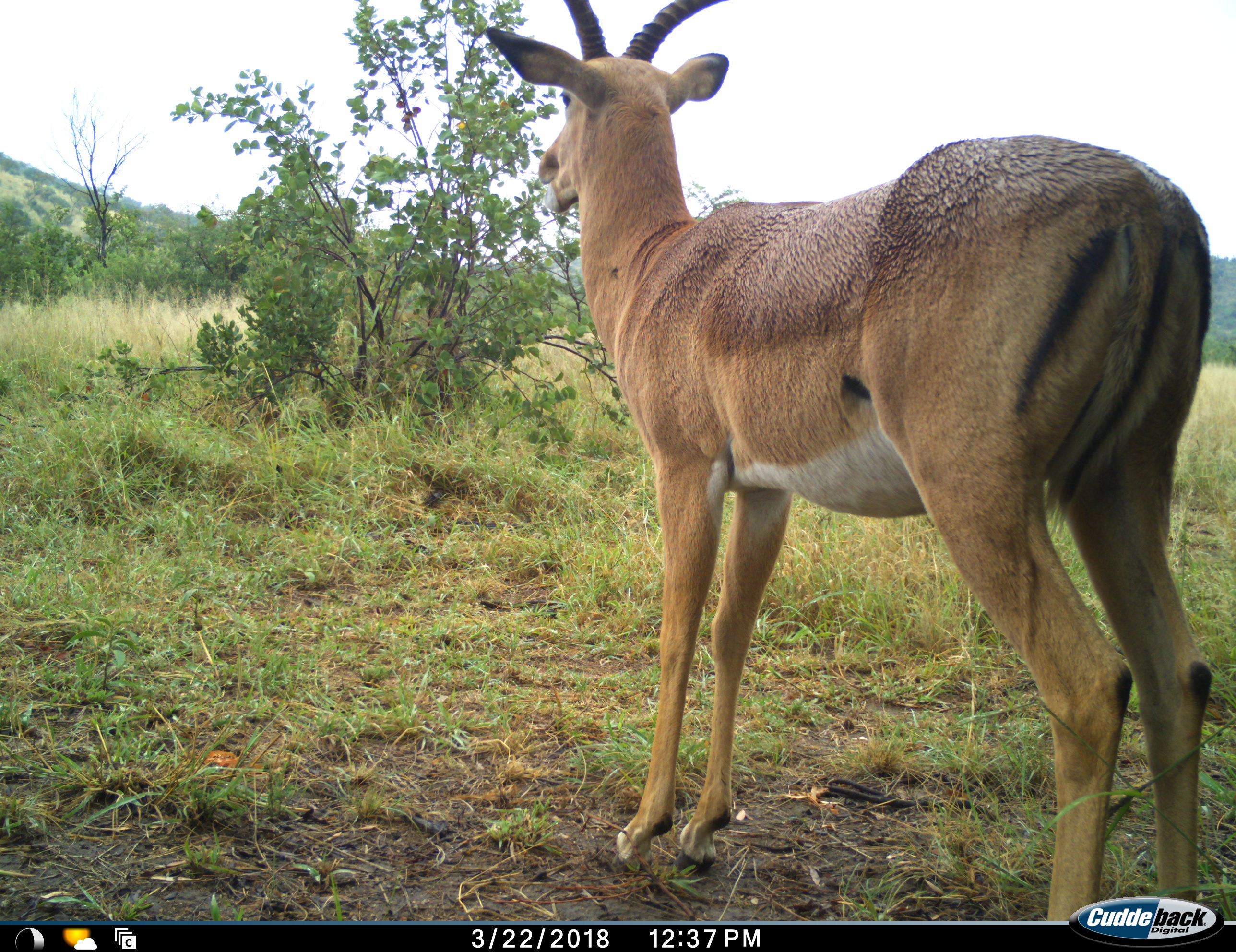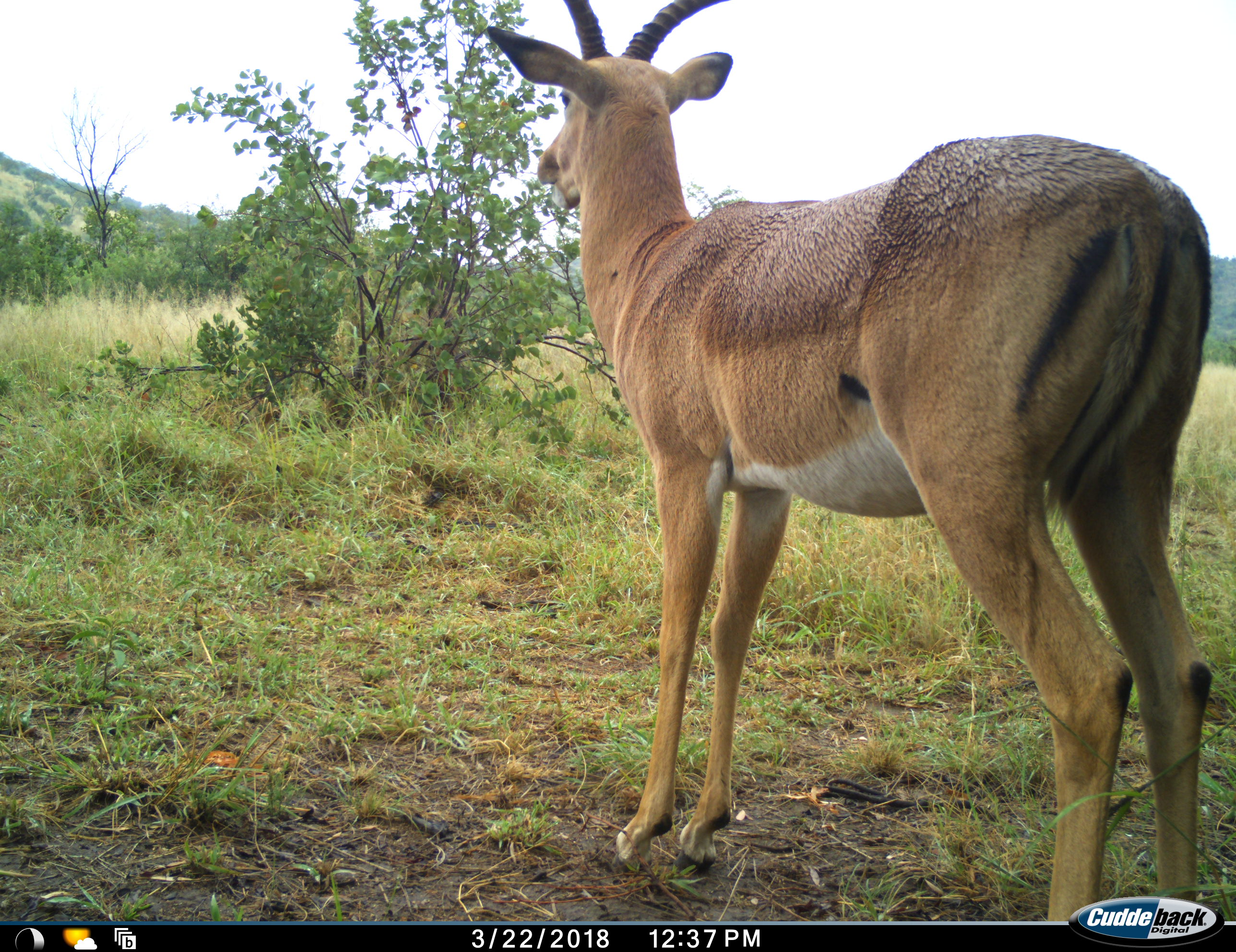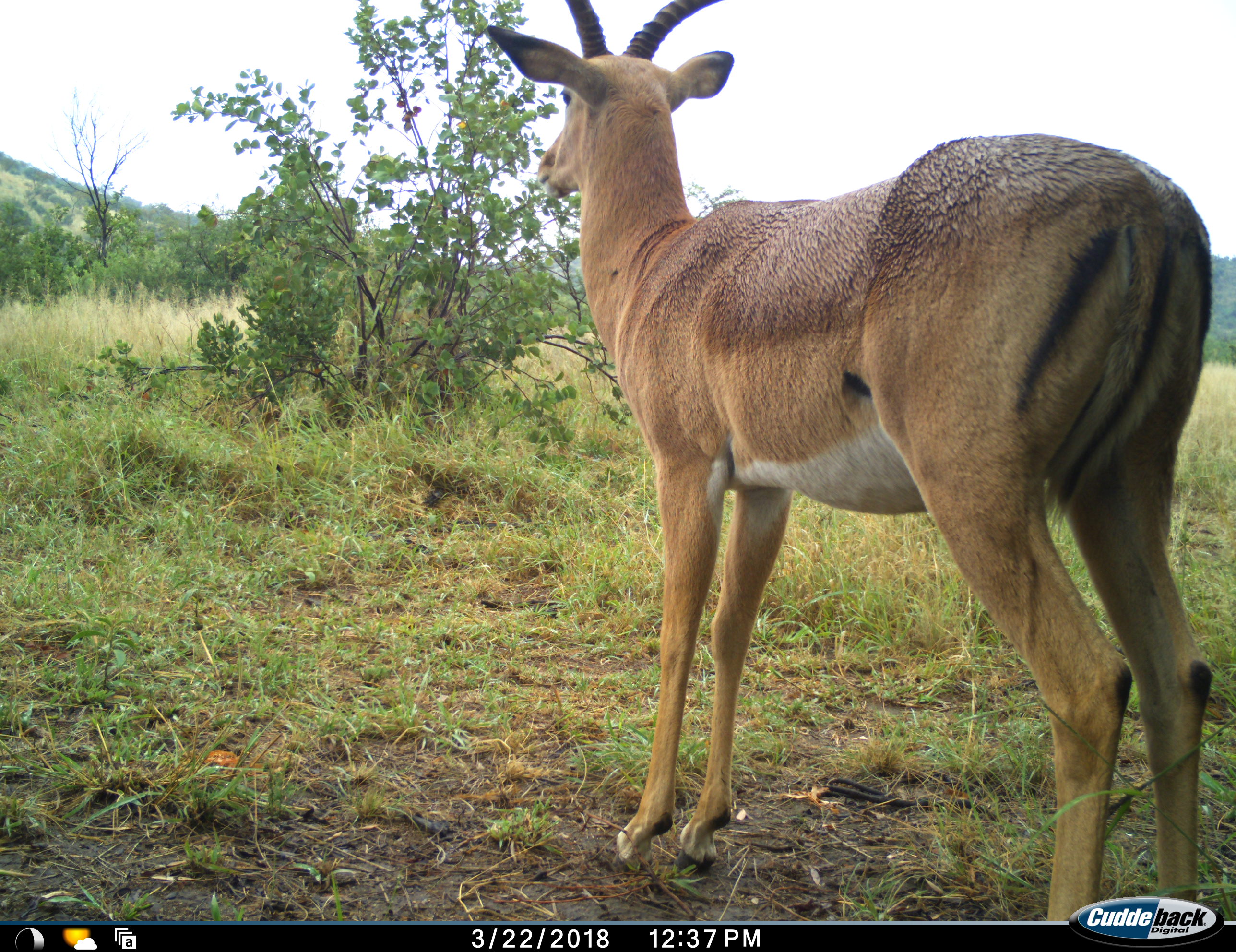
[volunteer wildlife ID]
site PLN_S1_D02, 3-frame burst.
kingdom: Animalia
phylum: Chordata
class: Mammalia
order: Artiodactyla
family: Bovidae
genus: Aepyceros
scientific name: Aepyceros melampus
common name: impala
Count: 1.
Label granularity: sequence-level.